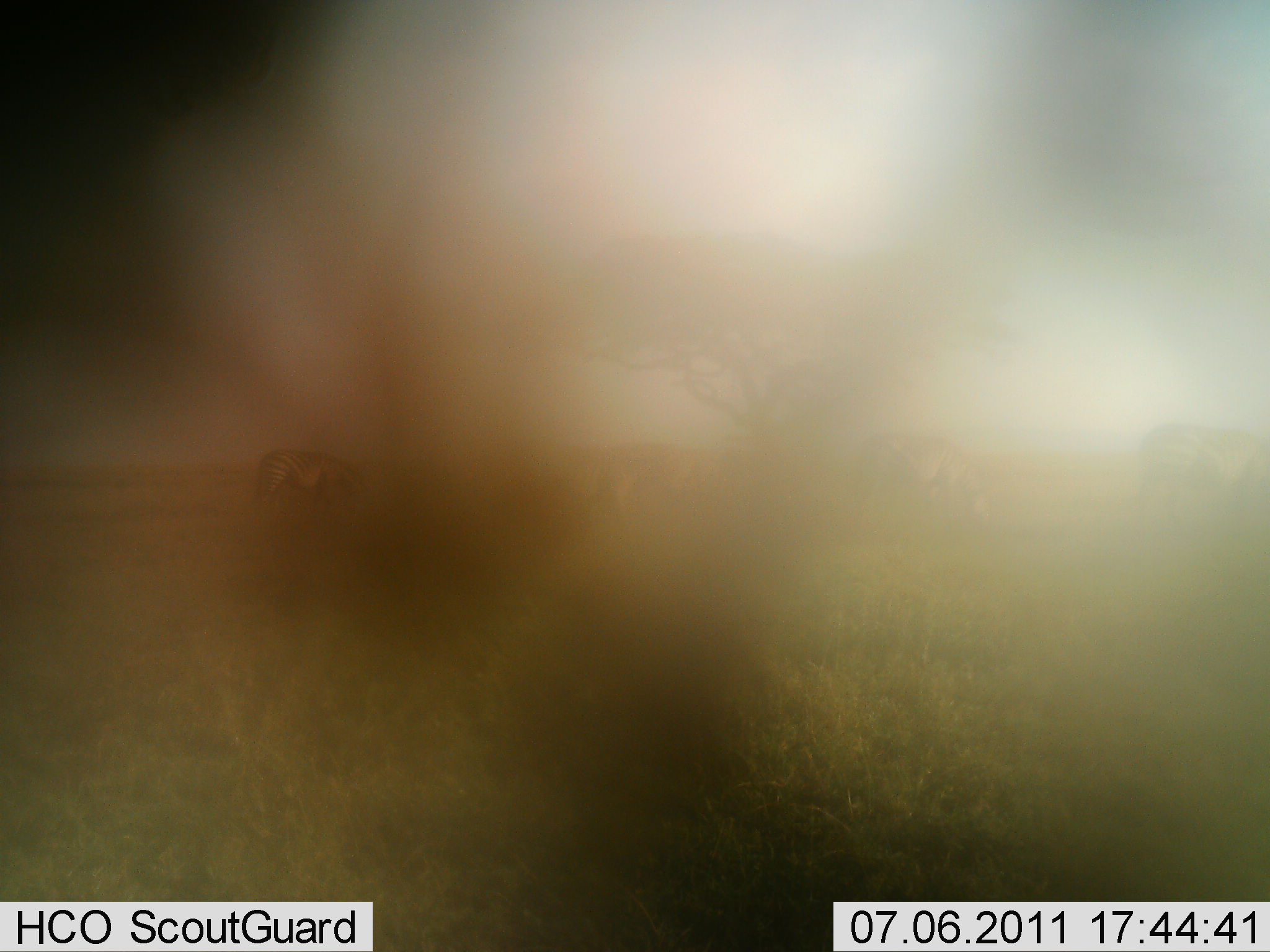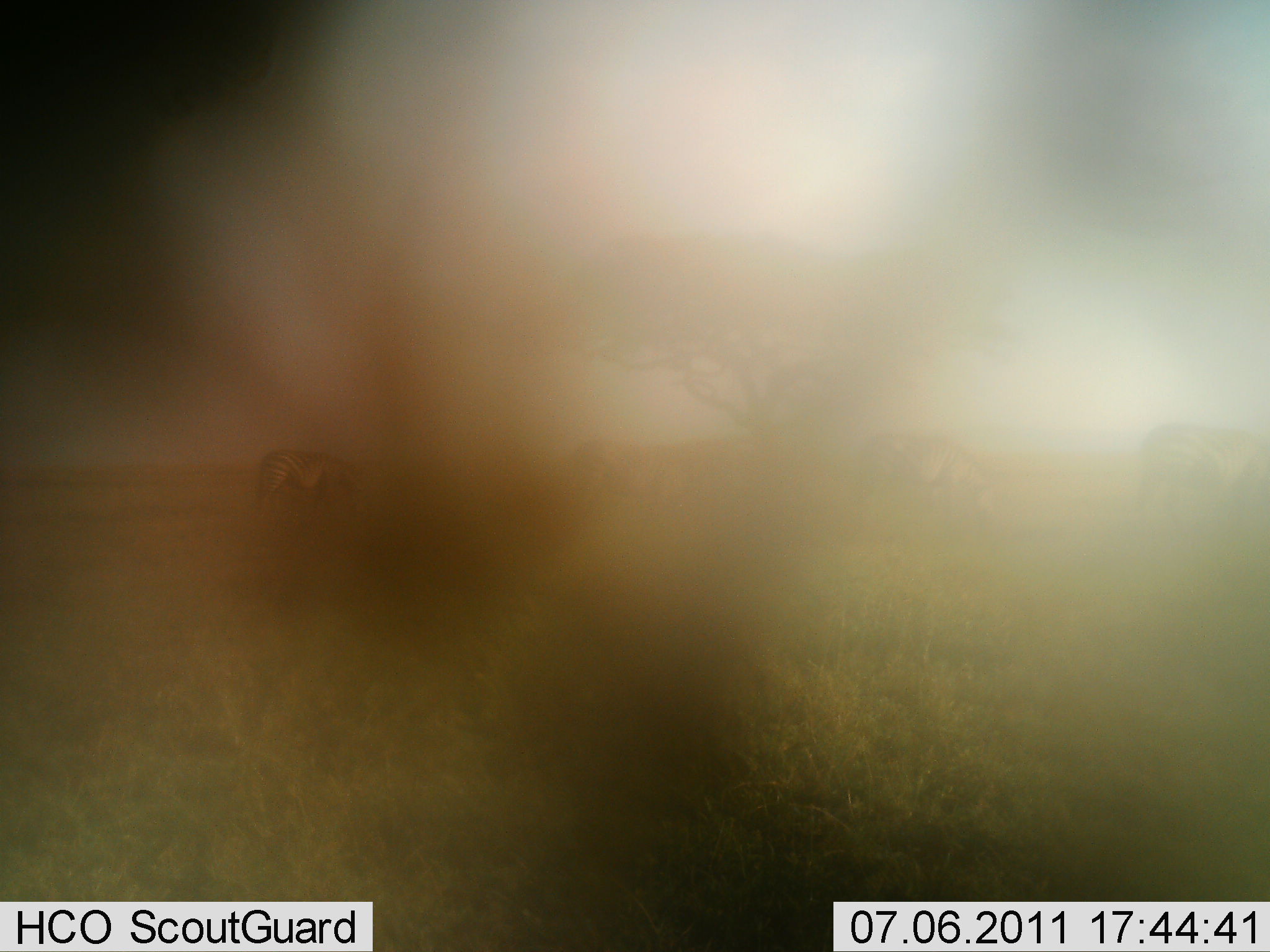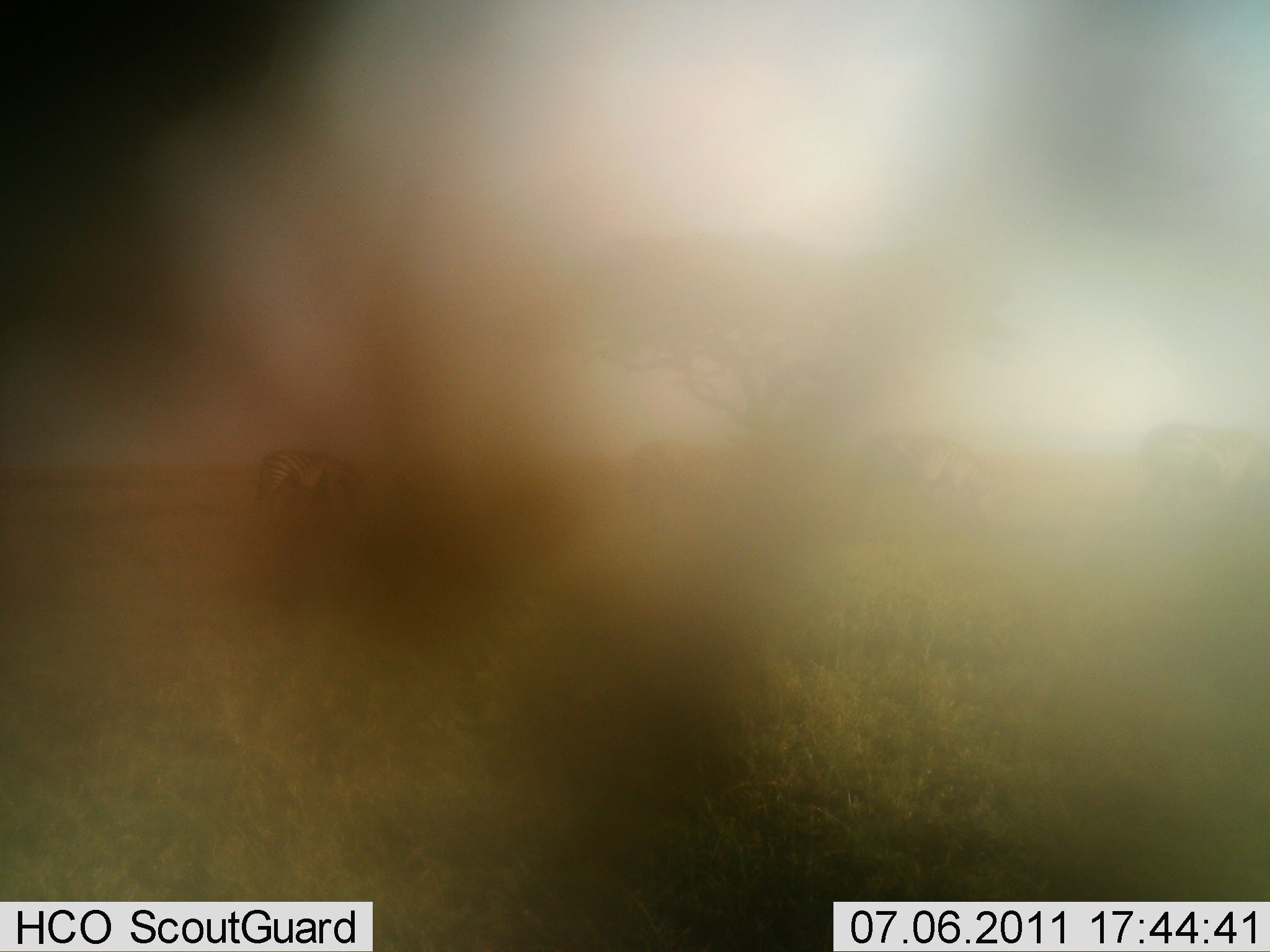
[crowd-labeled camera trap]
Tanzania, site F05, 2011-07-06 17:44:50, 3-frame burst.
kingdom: Animalia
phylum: Chordata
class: Mammalia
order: Perissodactyla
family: Equidae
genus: Equus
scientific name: Equus quagga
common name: plains zebra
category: zebra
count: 4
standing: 70%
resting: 10%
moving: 50%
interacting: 0%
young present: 0%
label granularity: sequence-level